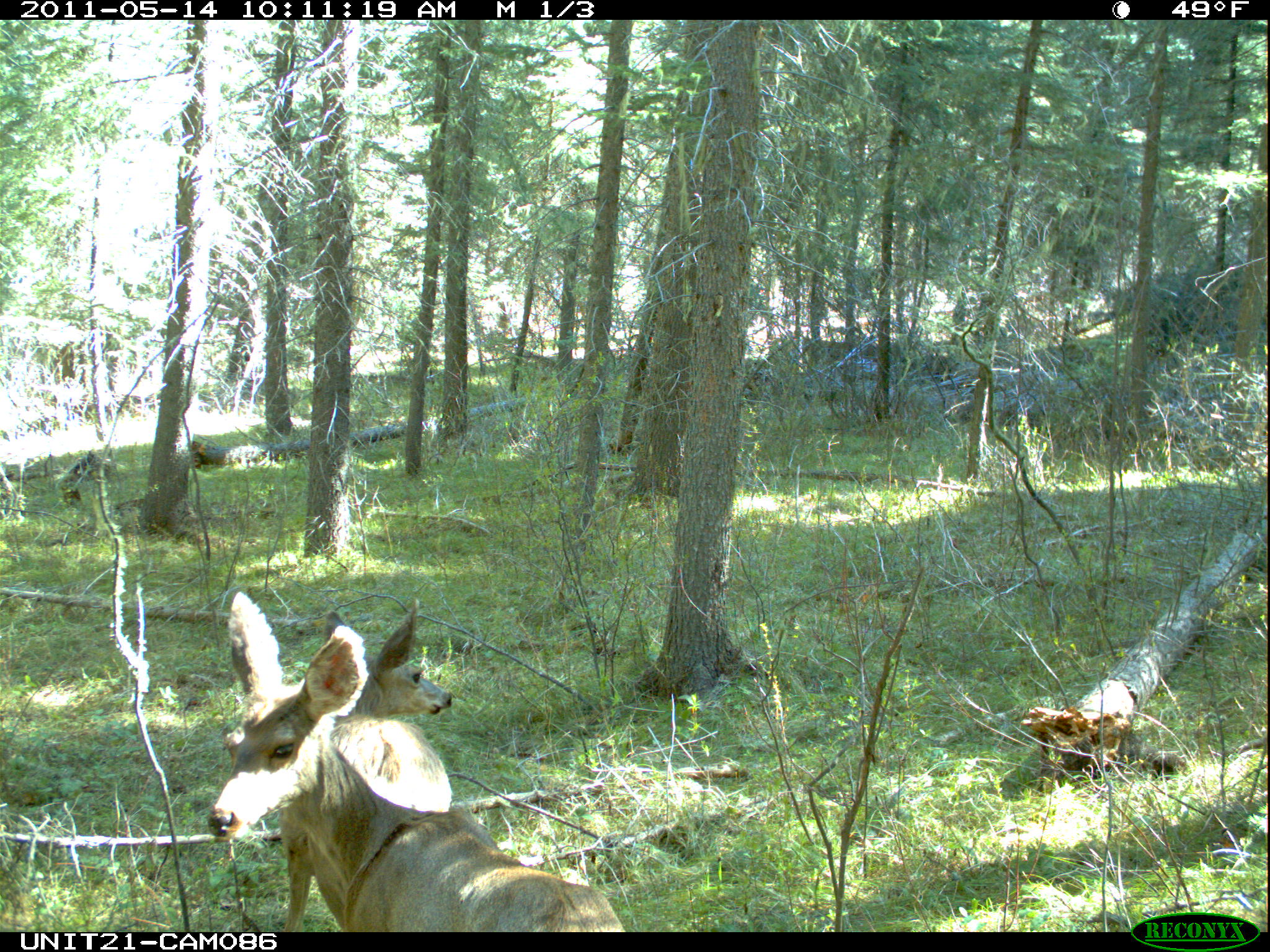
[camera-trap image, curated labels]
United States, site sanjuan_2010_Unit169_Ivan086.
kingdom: Animalia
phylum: Chordata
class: Mammalia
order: Artiodactyla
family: Cervidae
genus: Odocoileus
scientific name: Odocoileus hemionus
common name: mule deer